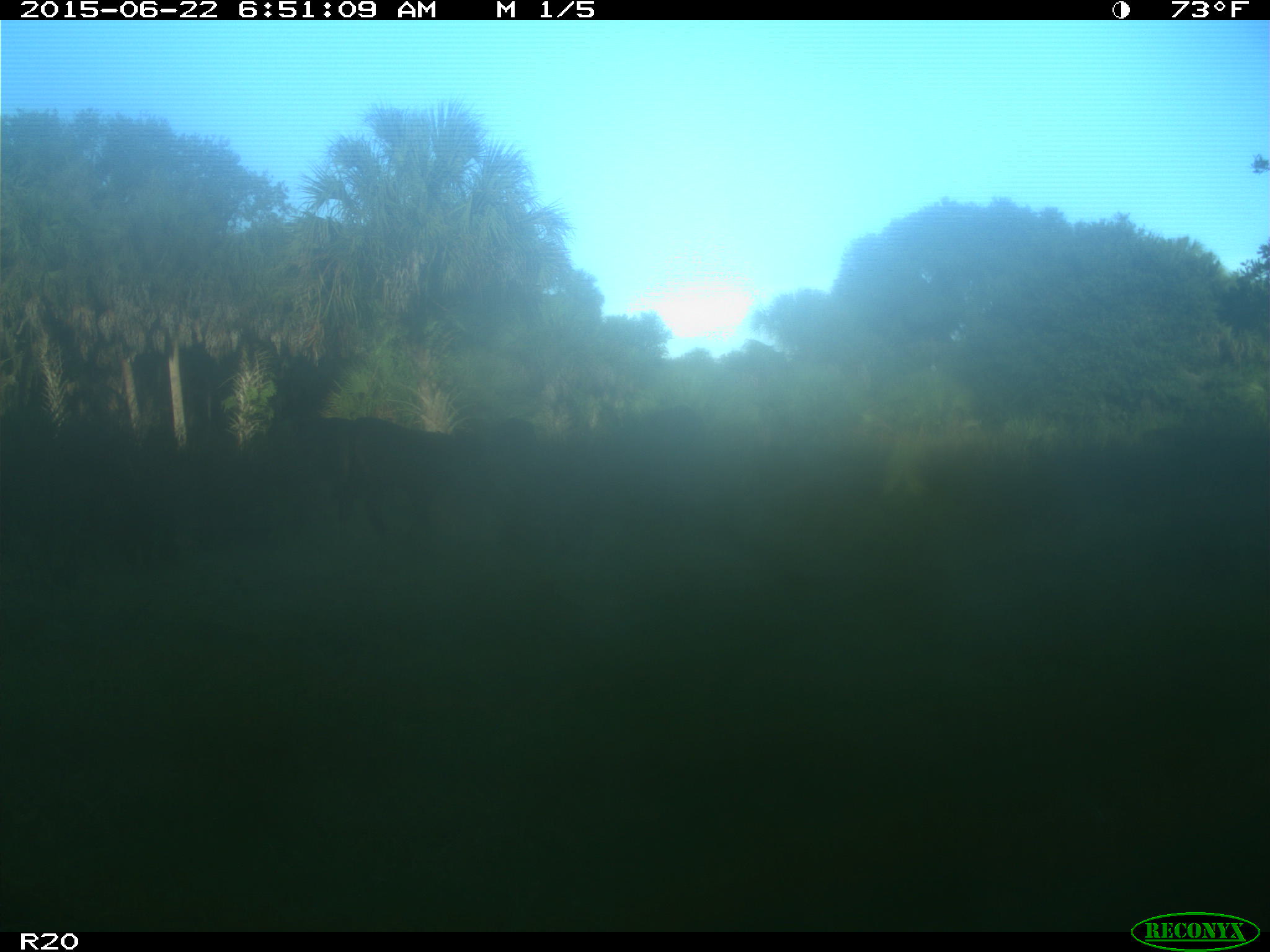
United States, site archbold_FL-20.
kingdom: Animalia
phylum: Chordata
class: Mammalia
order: Artiodactyla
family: Bovidae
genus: Bos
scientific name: Bos taurus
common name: domestic cow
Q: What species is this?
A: Bos taurus (domestic cow).